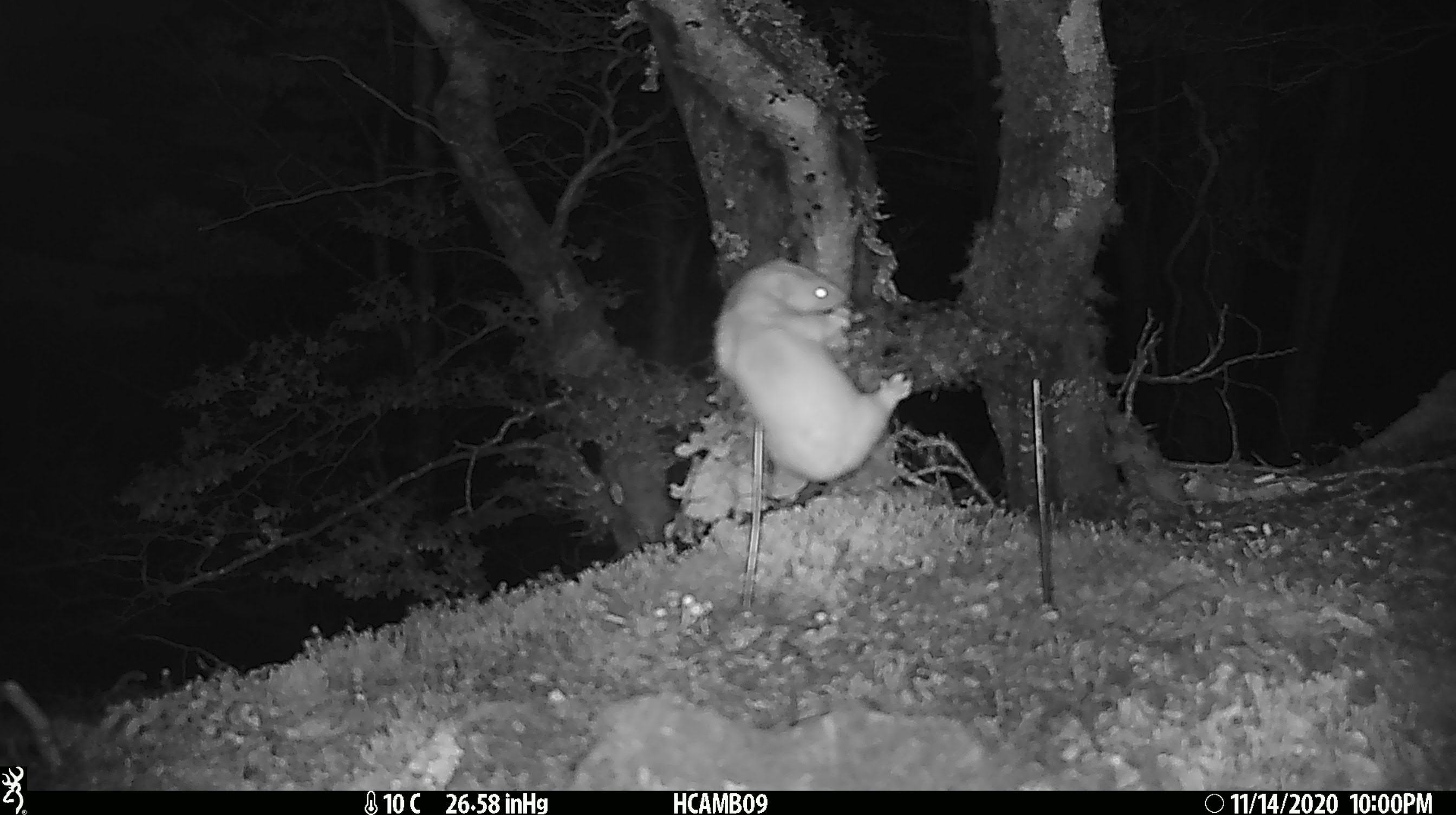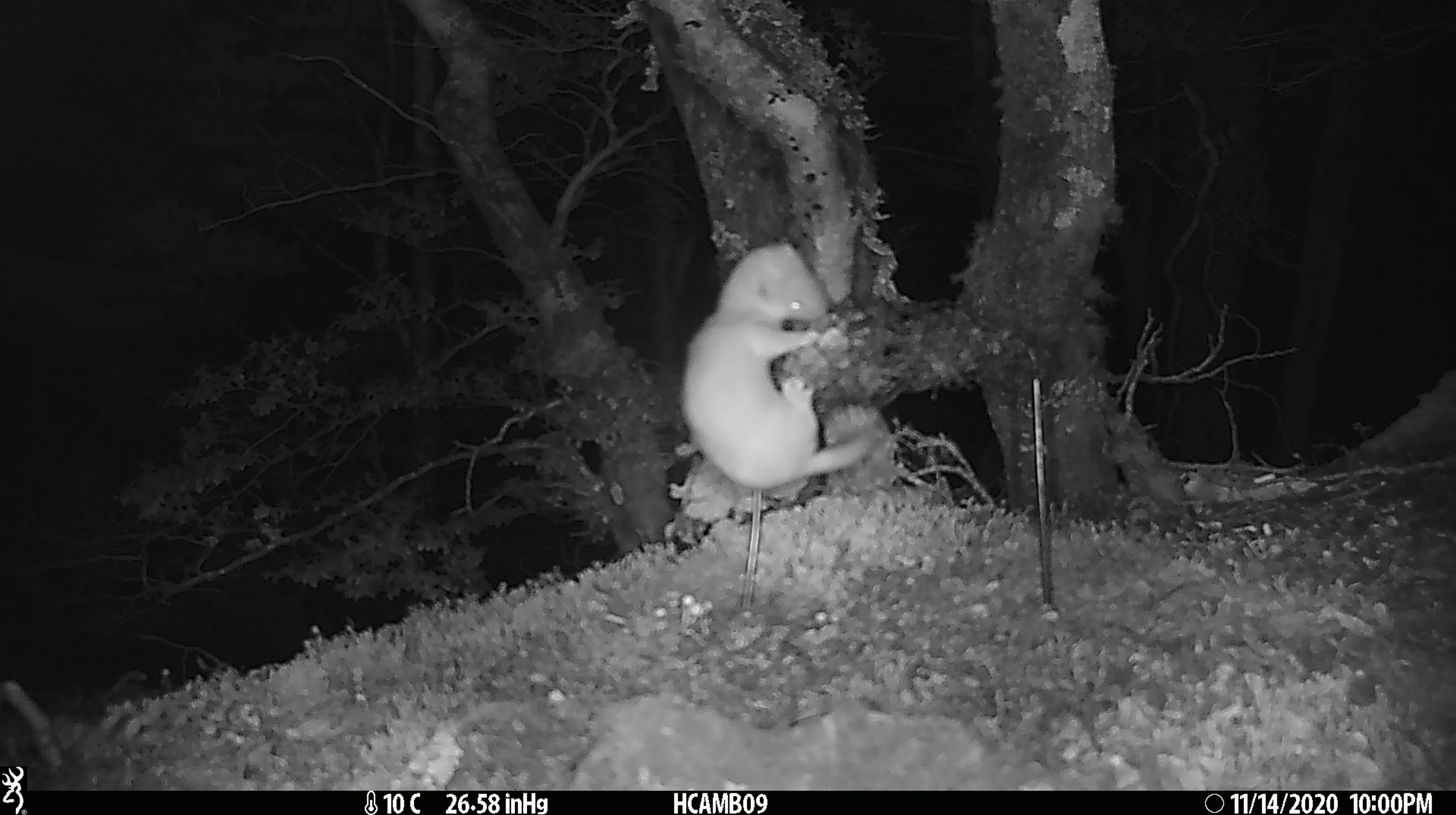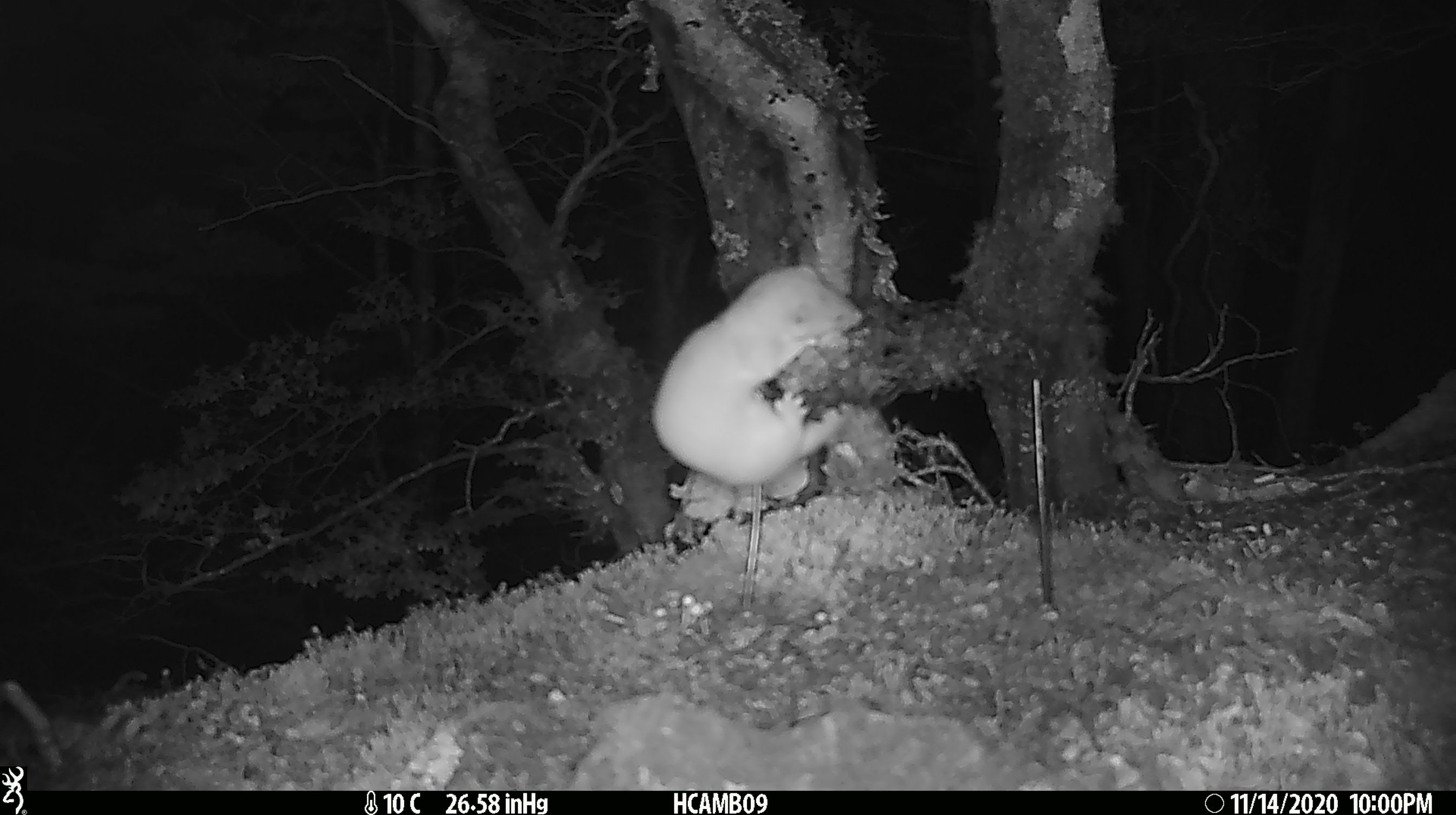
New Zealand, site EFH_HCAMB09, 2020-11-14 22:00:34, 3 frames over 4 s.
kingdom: Animalia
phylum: Chordata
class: Mammalia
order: Carnivora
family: Mustelidae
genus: Mustela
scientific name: Mustela nivalis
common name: least weasel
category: weasel